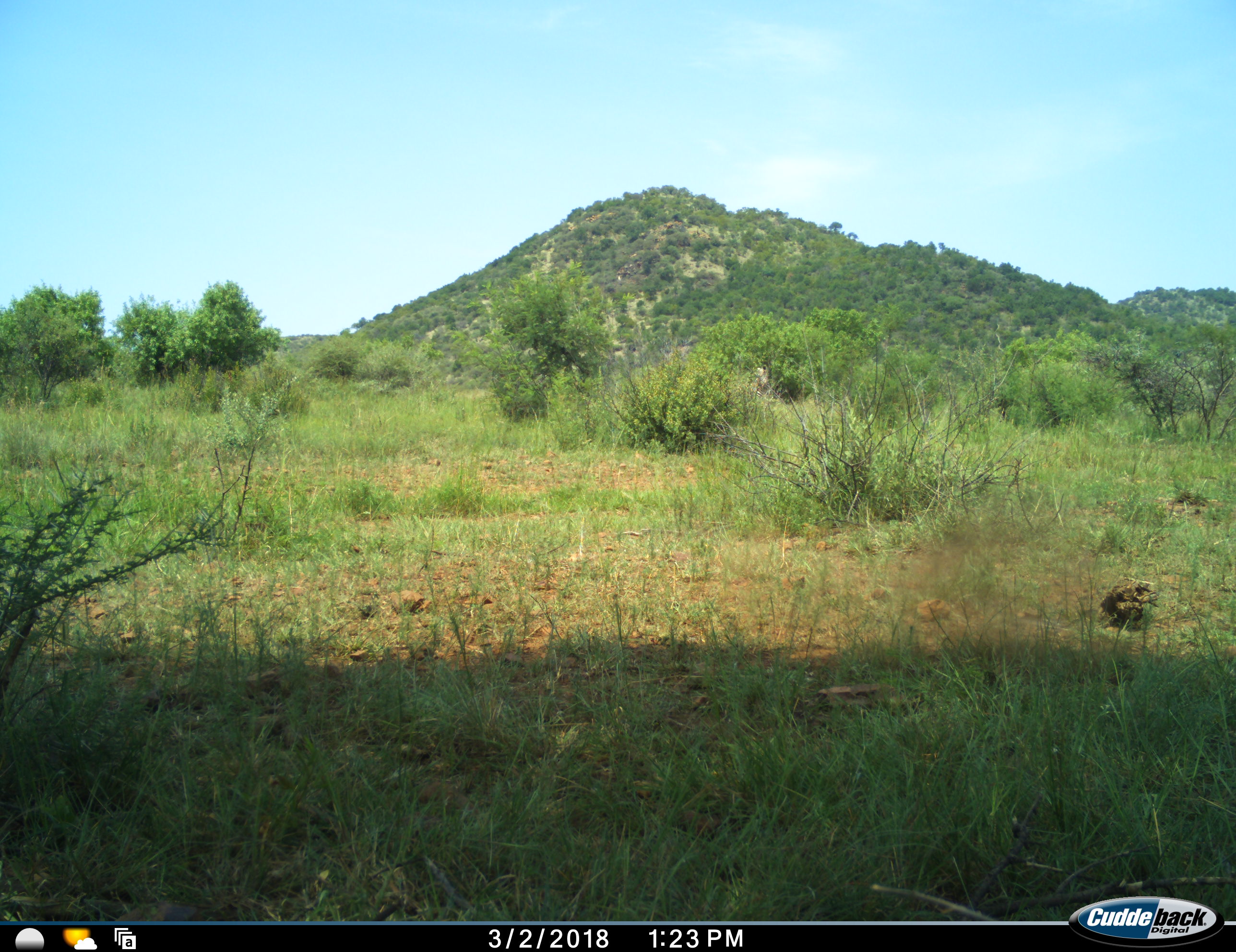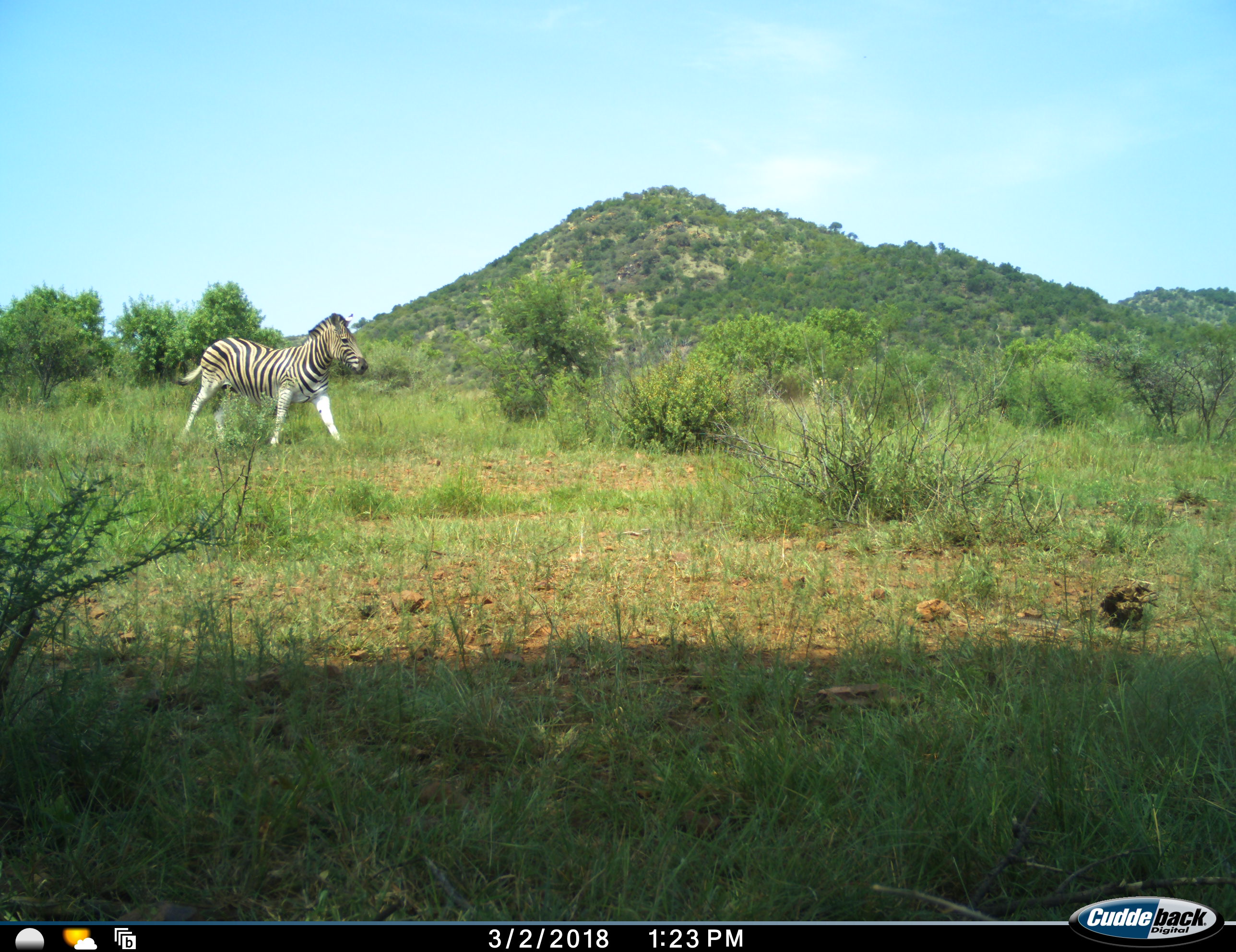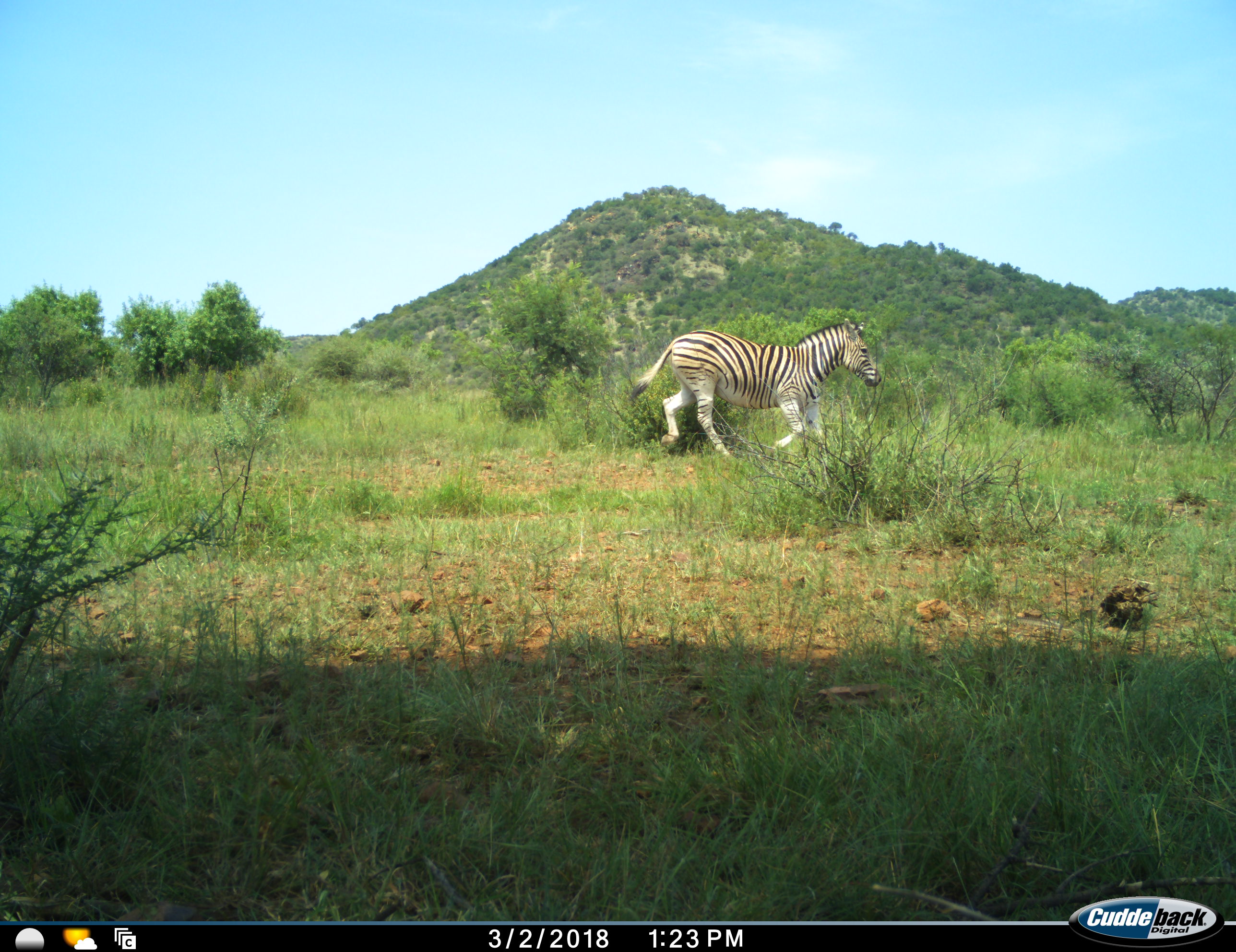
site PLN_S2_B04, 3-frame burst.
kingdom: Animalia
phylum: Chordata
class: Mammalia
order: Perissodactyla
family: Equidae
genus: Equus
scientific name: Equus quagga burchellii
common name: burchell's zebra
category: zebraburchells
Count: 1.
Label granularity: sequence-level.